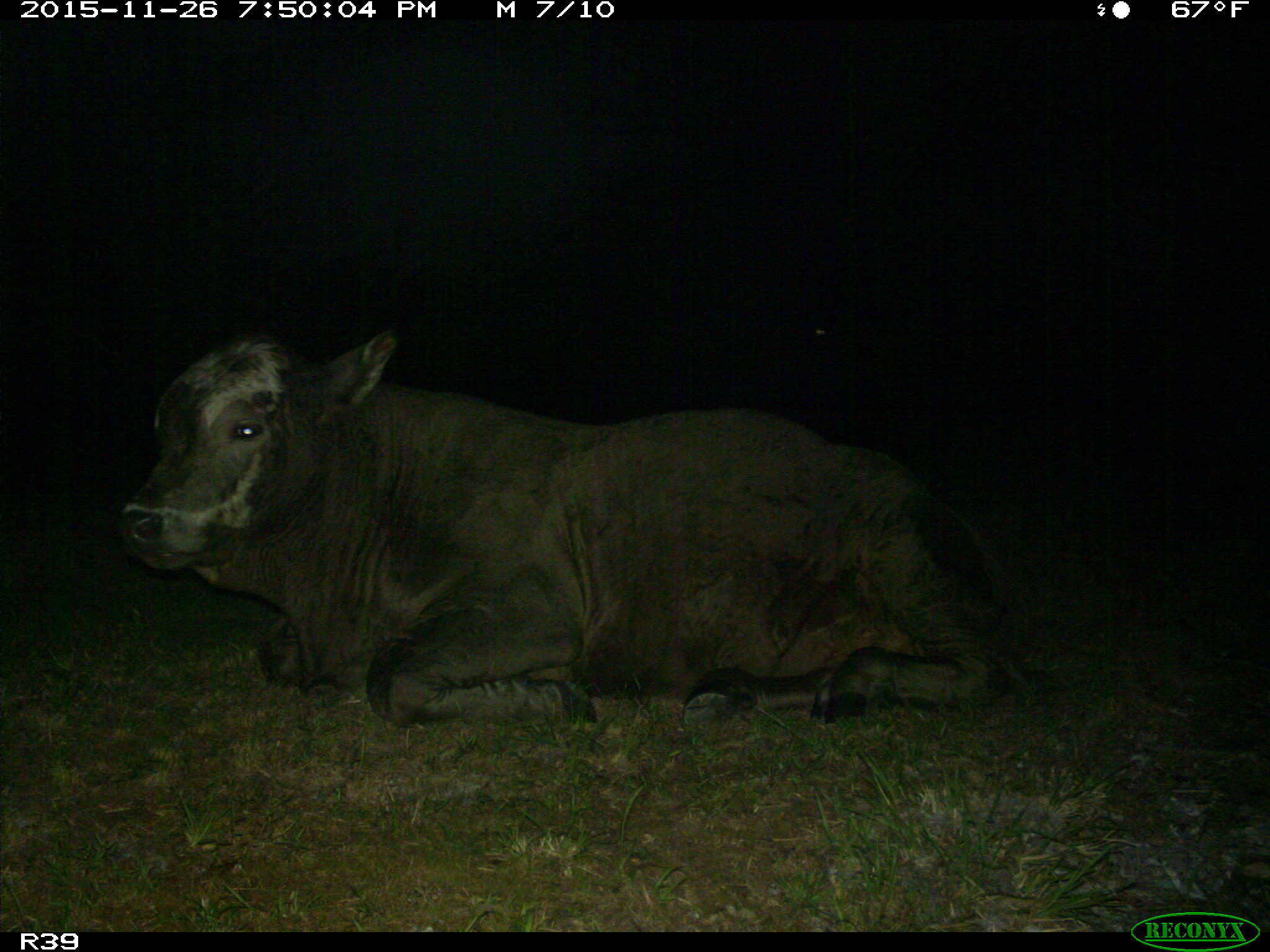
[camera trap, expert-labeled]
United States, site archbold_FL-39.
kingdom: Animalia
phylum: Chordata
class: Mammalia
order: Artiodactyla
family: Bovidae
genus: Bos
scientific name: Bos taurus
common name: domestic cow